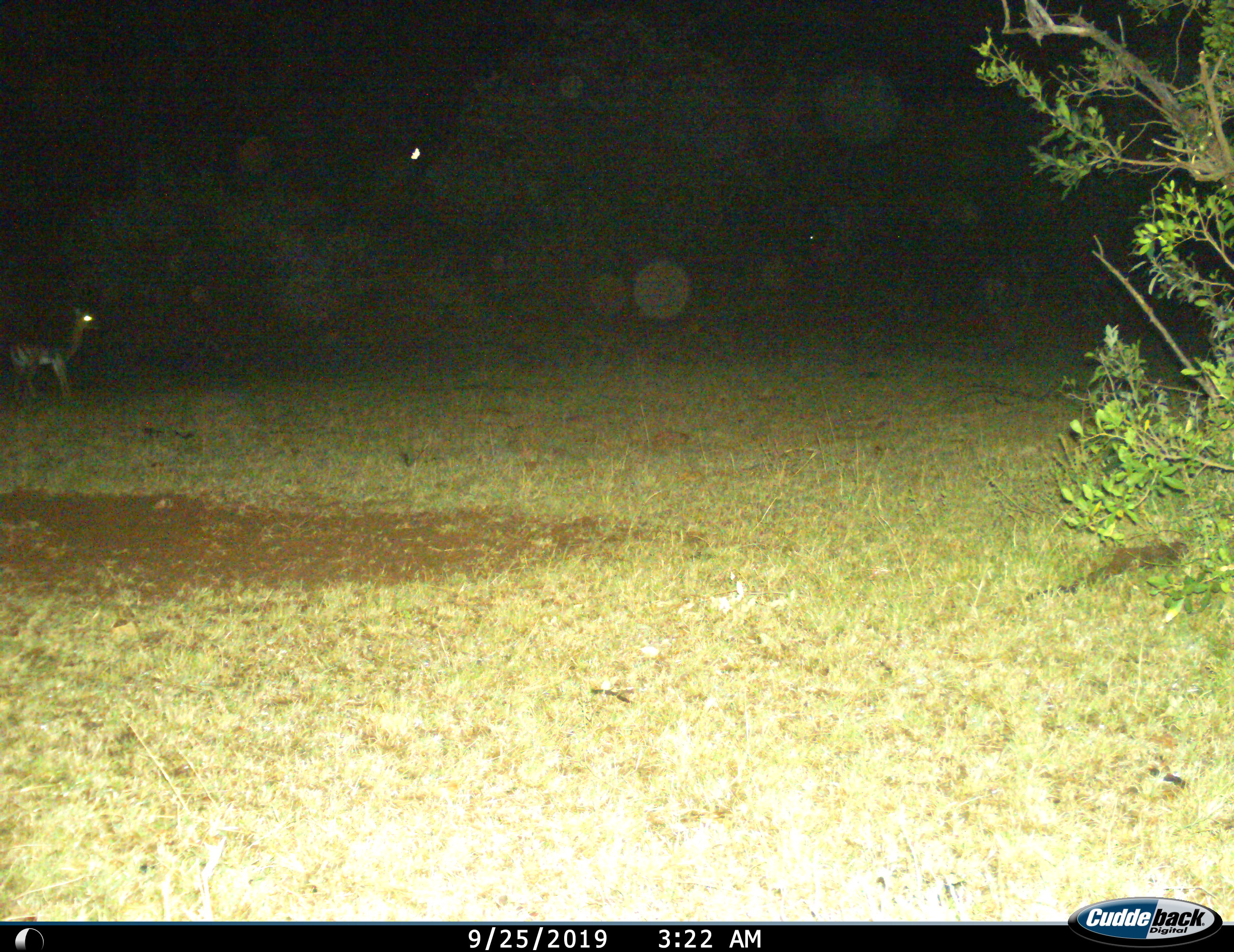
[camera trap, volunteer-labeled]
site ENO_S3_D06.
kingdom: Animalia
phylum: Chordata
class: Mammalia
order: Artiodactyla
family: Bovidae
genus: Aepyceros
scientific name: Aepyceros melampus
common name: impala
Impala (Aepyceros melampus), count 1. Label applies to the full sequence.